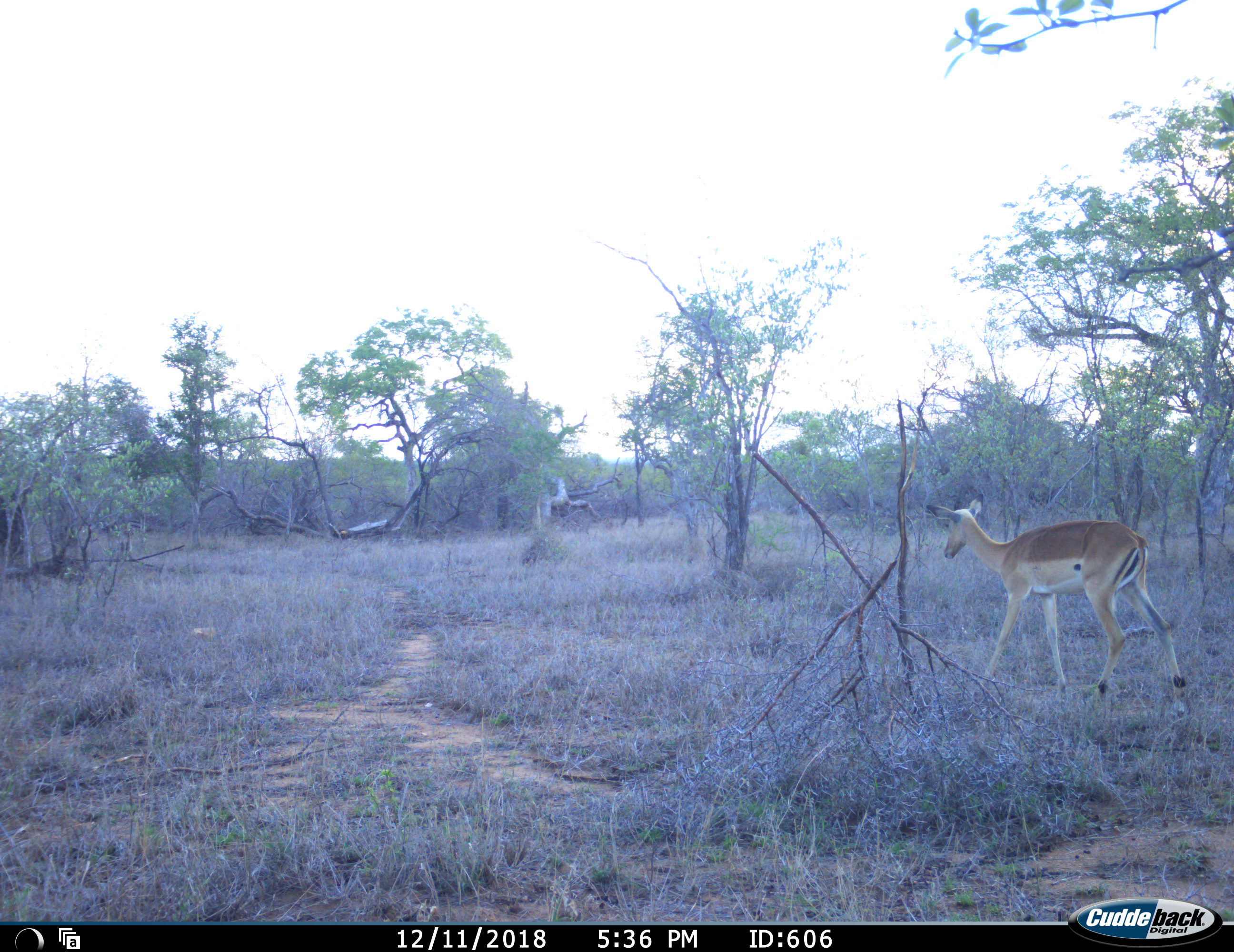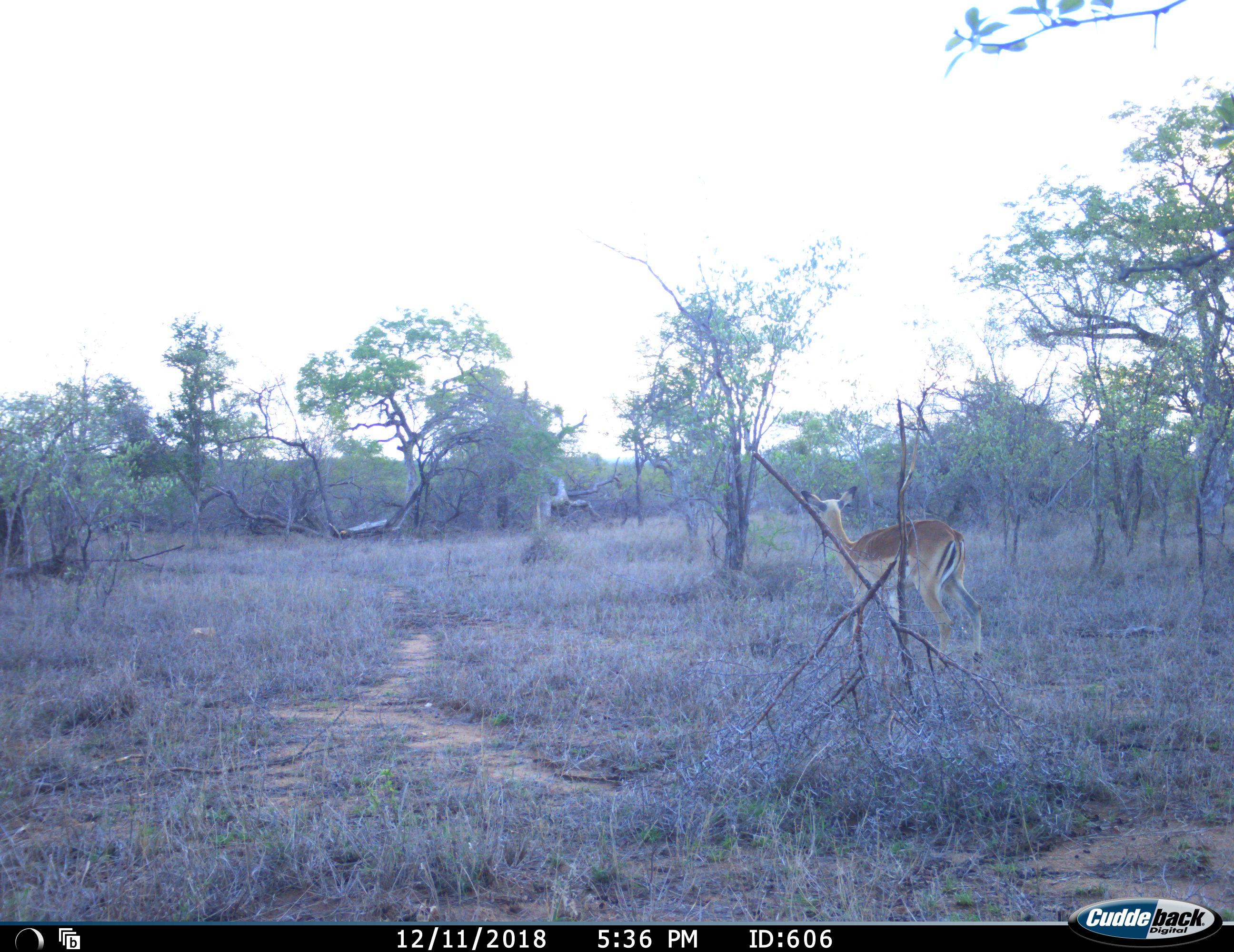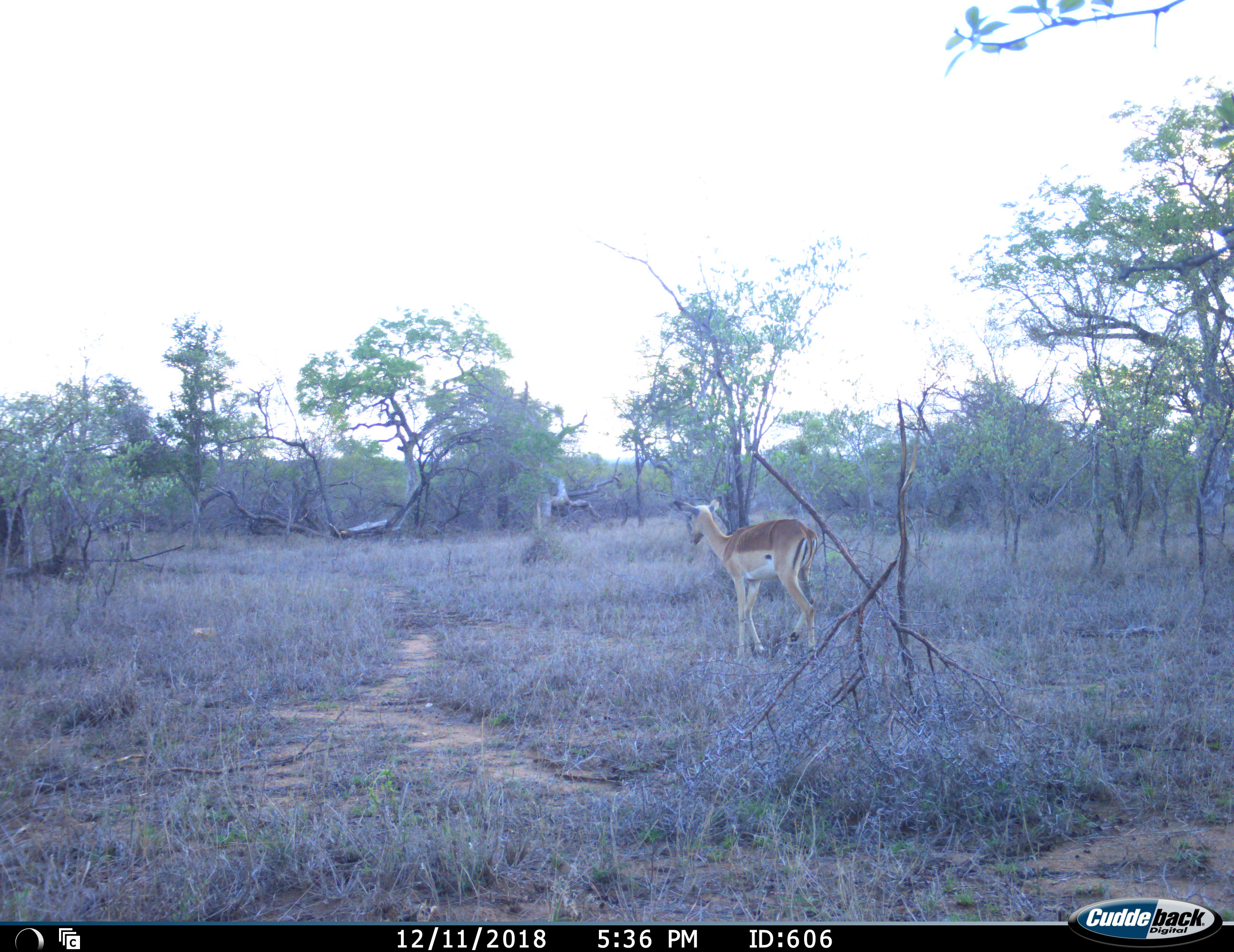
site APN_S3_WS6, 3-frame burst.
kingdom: Animalia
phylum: Chordata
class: Mammalia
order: Artiodactyla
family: Bovidae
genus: Aepyceros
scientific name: Aepyceros melampus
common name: impala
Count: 1.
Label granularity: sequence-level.